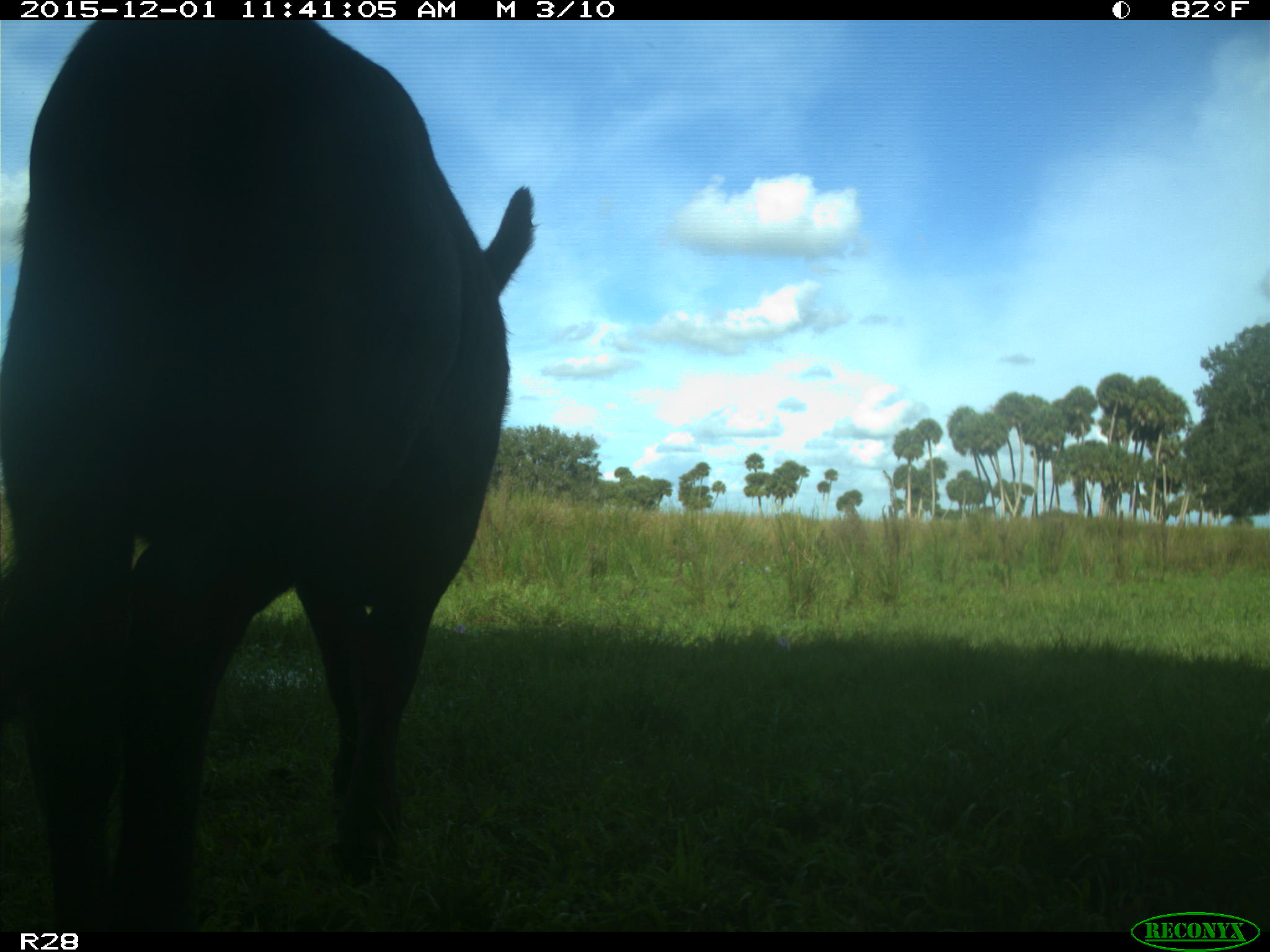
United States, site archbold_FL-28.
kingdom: Animalia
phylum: Chordata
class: Mammalia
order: Artiodactyla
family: Bovidae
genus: Bos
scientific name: Bos taurus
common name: domestic cow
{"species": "Bos taurus (domestic cow)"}